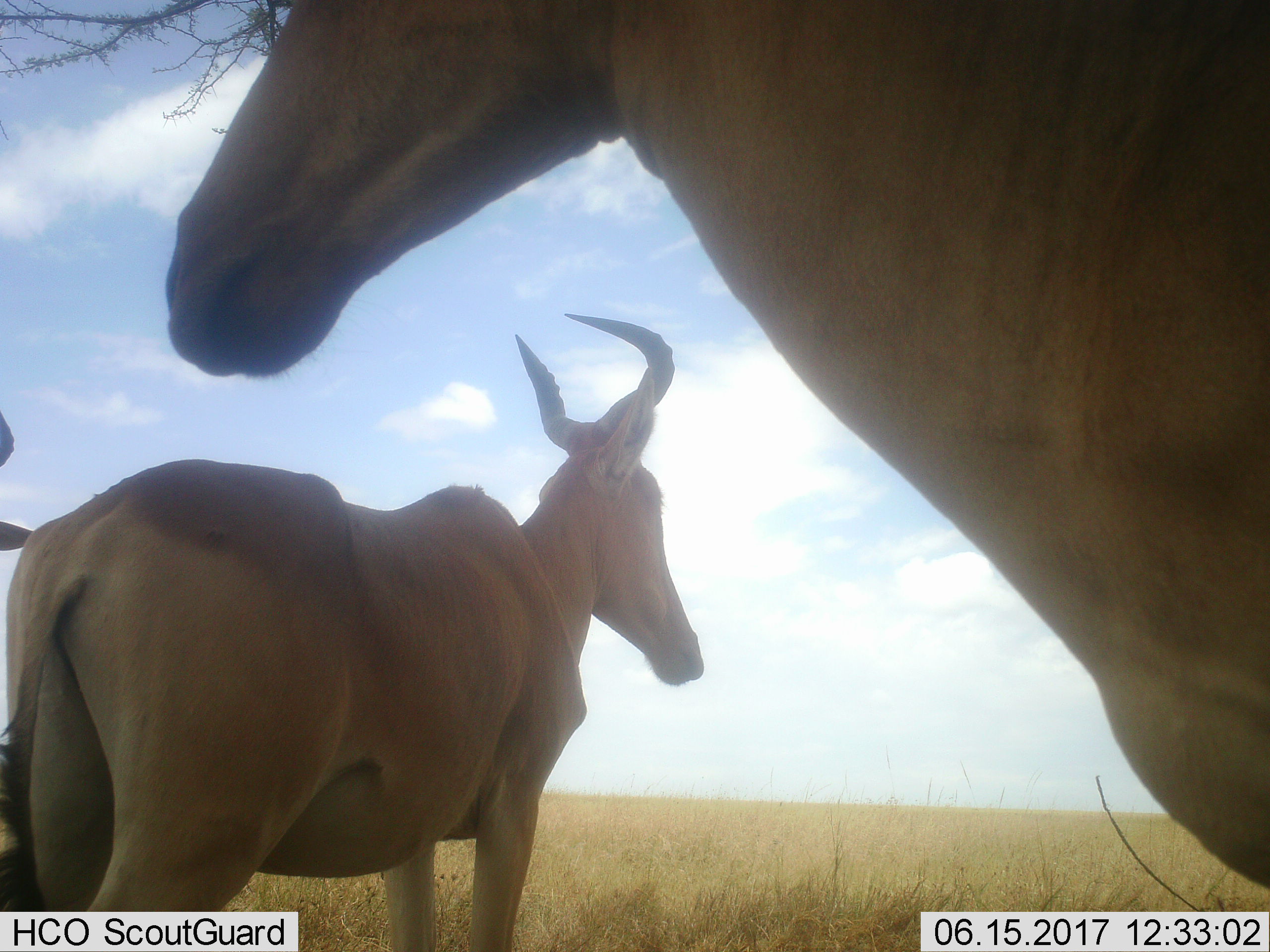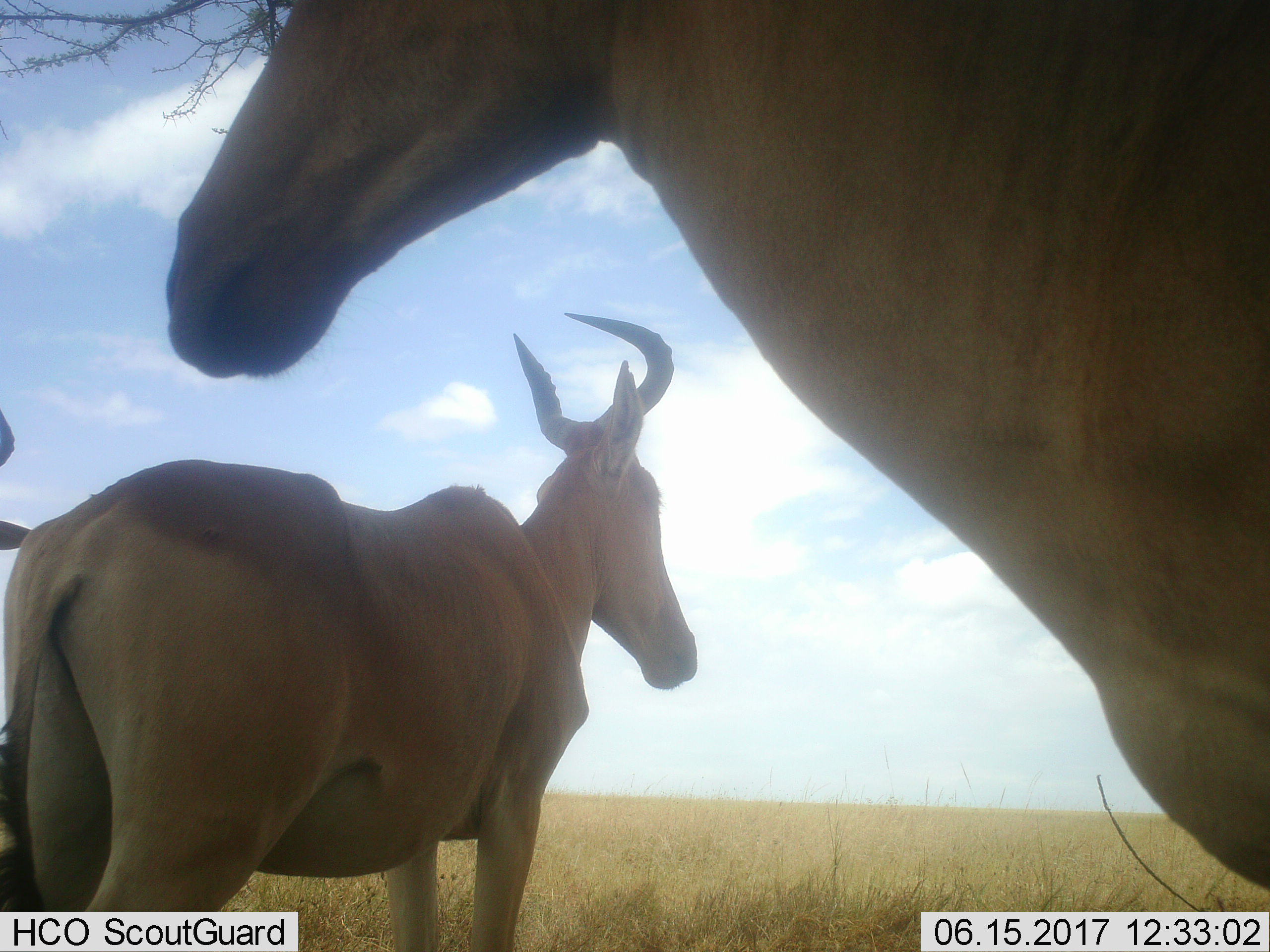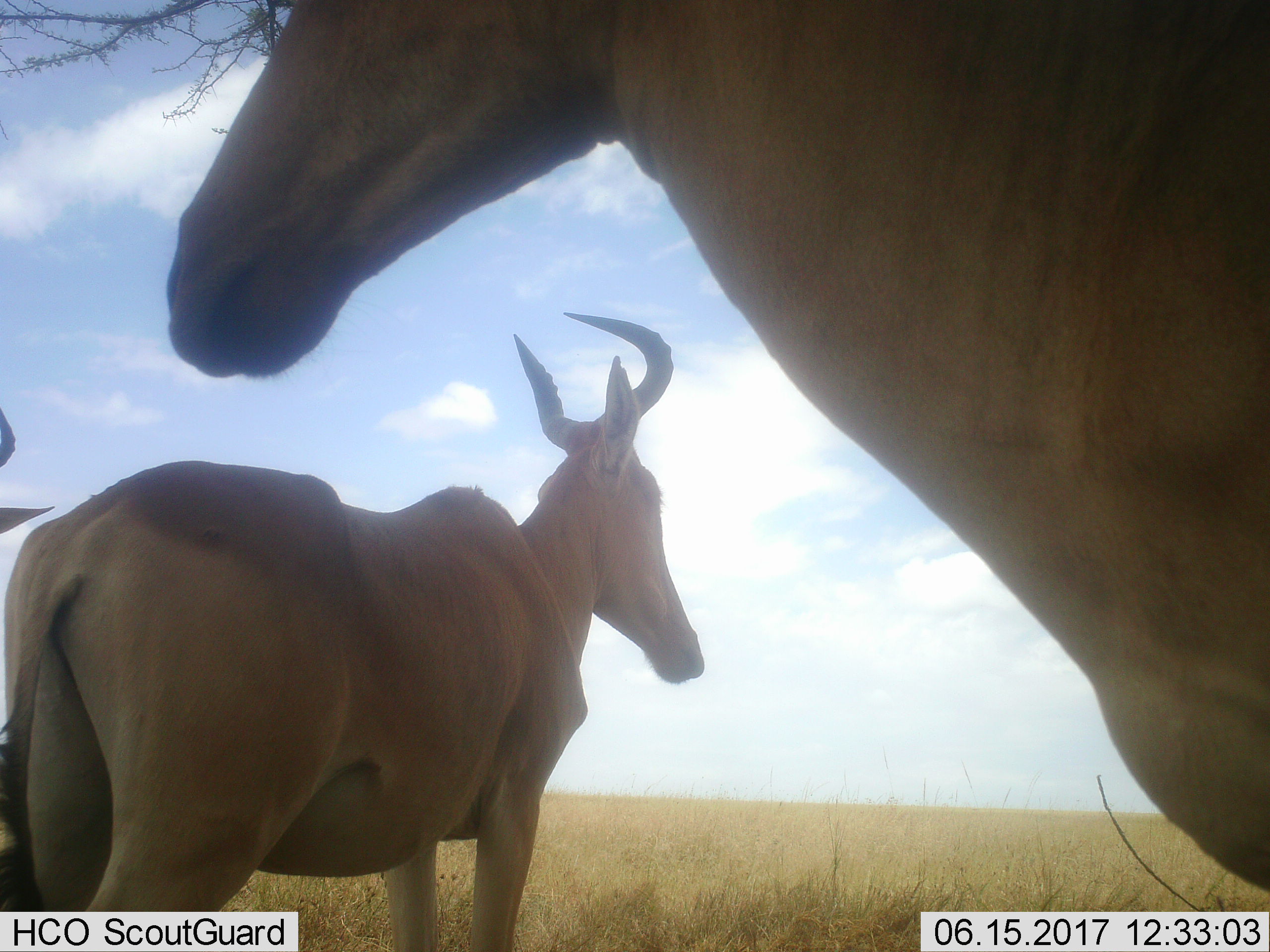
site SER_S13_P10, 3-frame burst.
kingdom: Animalia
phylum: Chordata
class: Mammalia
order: Artiodactyla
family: Bovidae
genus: Alcelaphus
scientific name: Alcelaphus buselaphus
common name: hartebeest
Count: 3.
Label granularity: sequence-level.